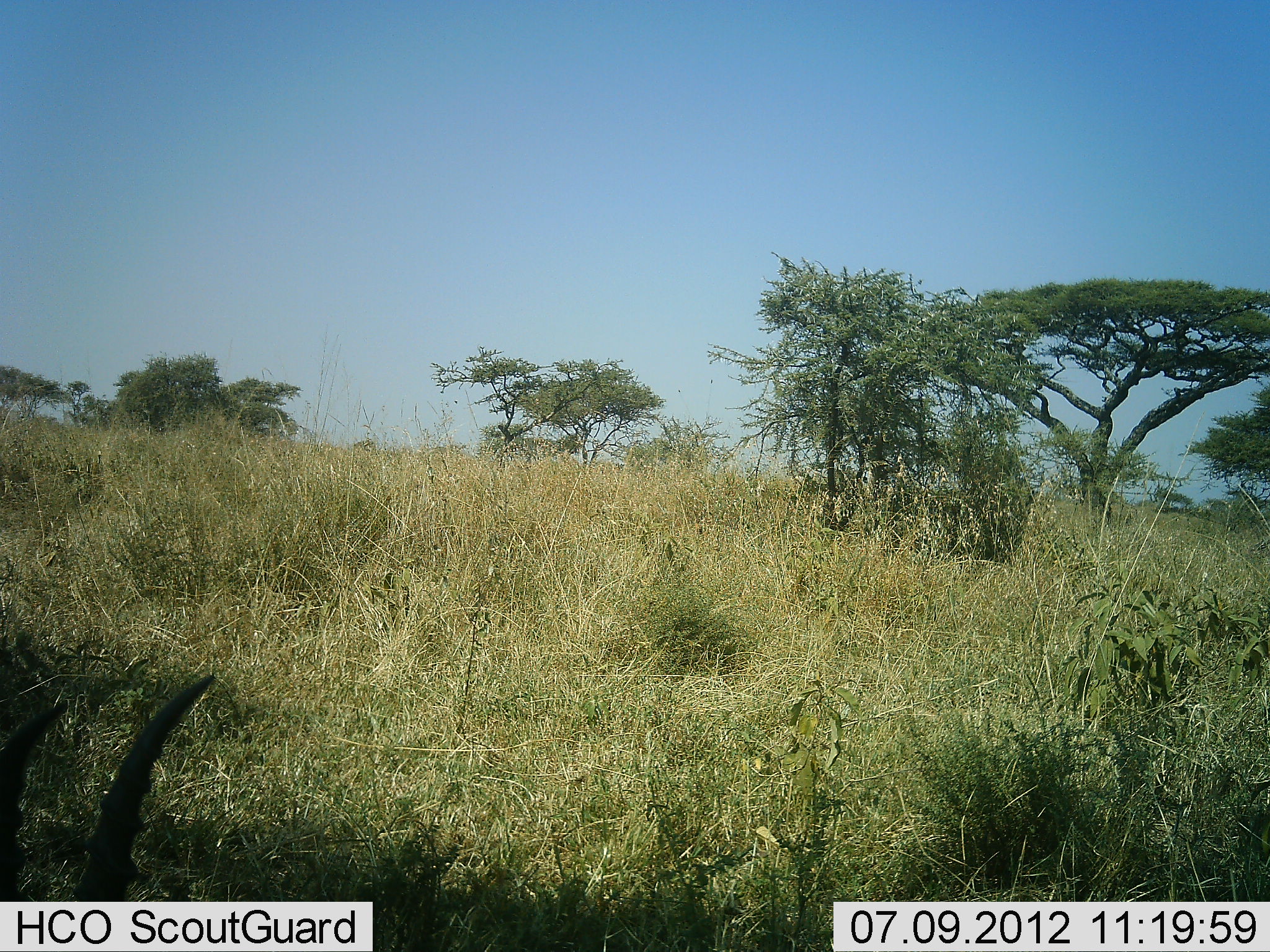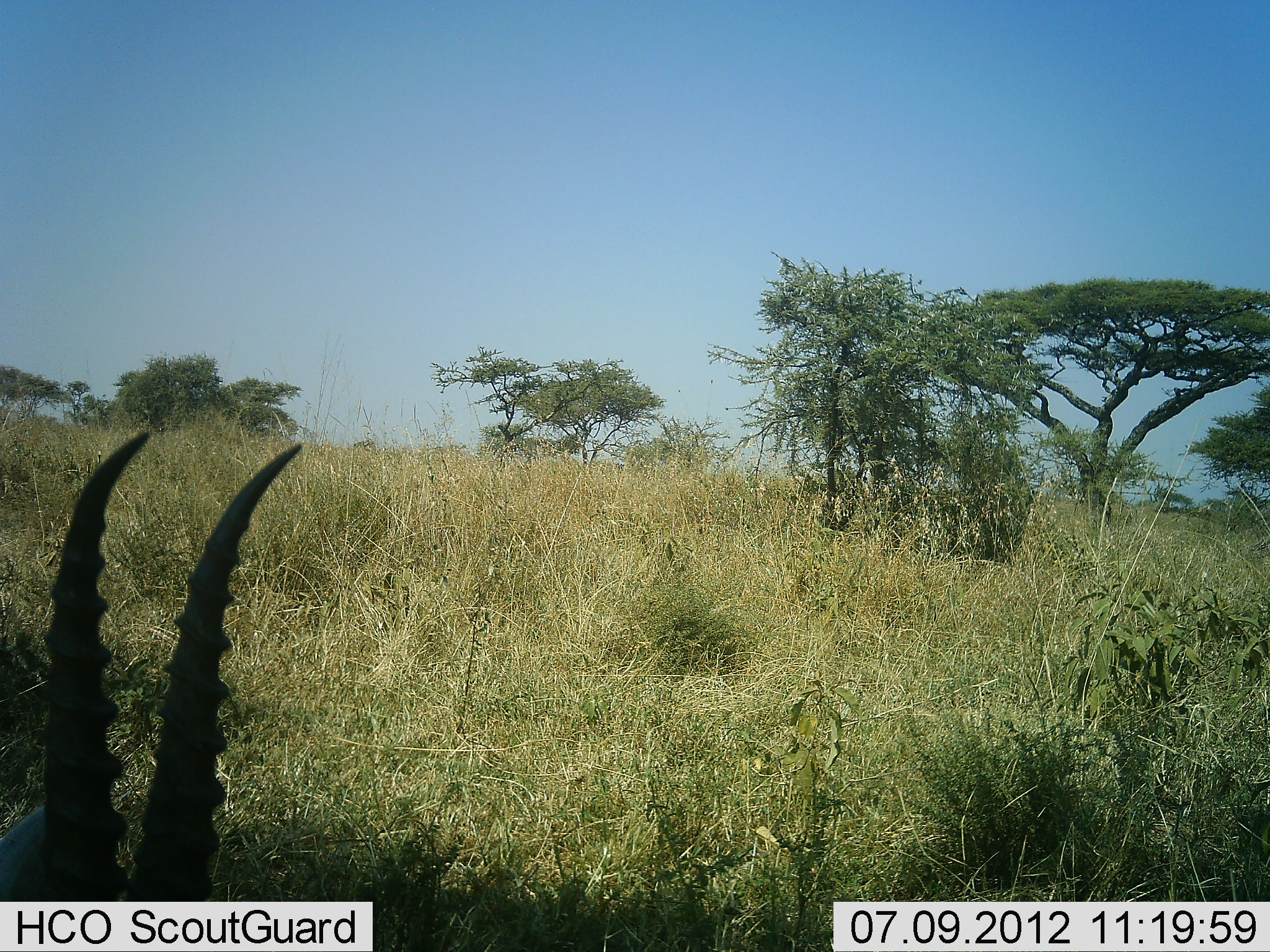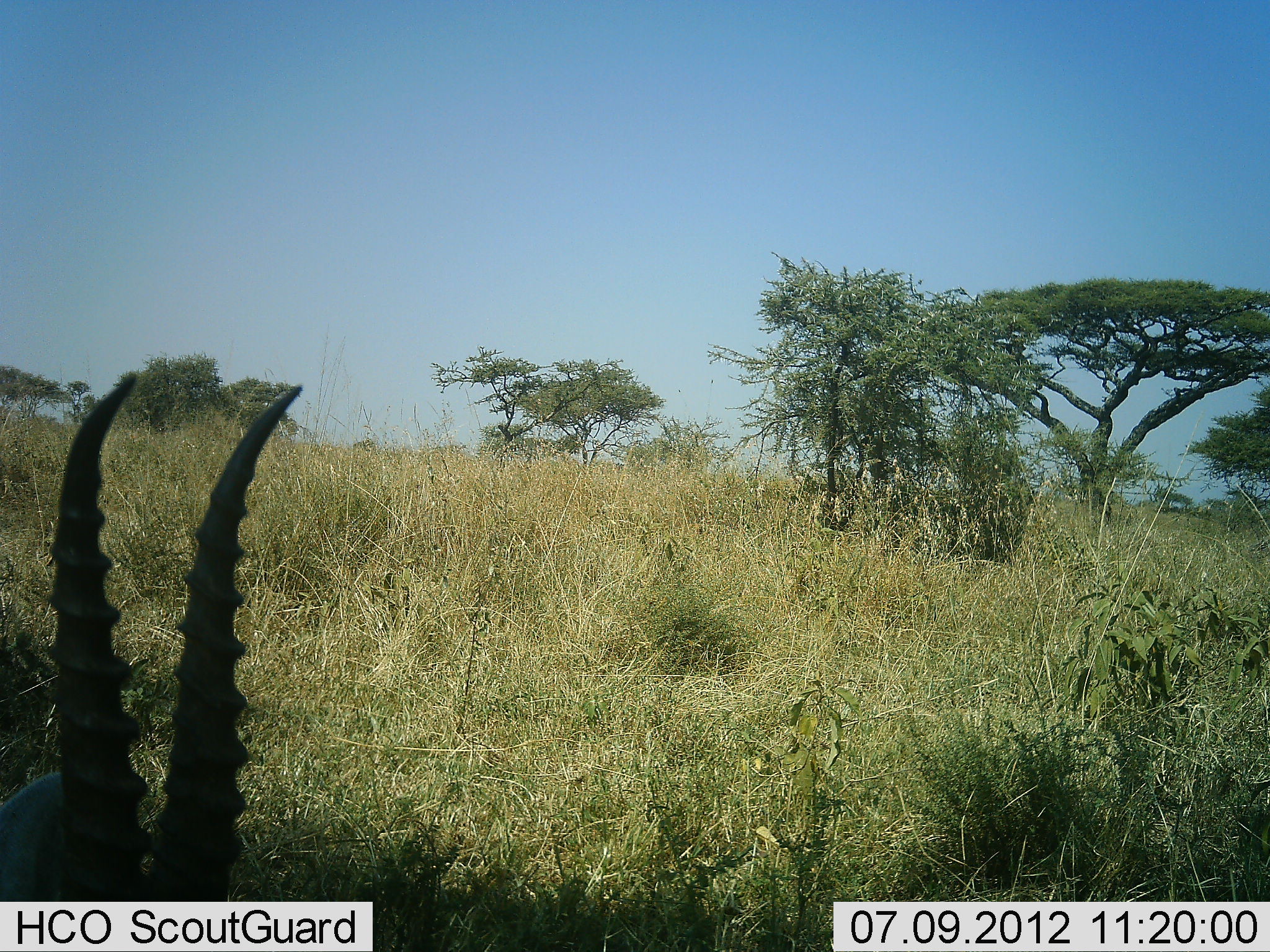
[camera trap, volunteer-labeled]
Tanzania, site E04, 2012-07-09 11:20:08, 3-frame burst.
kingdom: Animalia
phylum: Chordata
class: Mammalia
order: Artiodactyla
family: Bovidae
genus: Eudorcas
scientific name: Eudorcas thomsonii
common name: thomson's gazelle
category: gazellethomsons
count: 1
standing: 50%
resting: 30%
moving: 10%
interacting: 0%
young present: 0%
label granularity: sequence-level